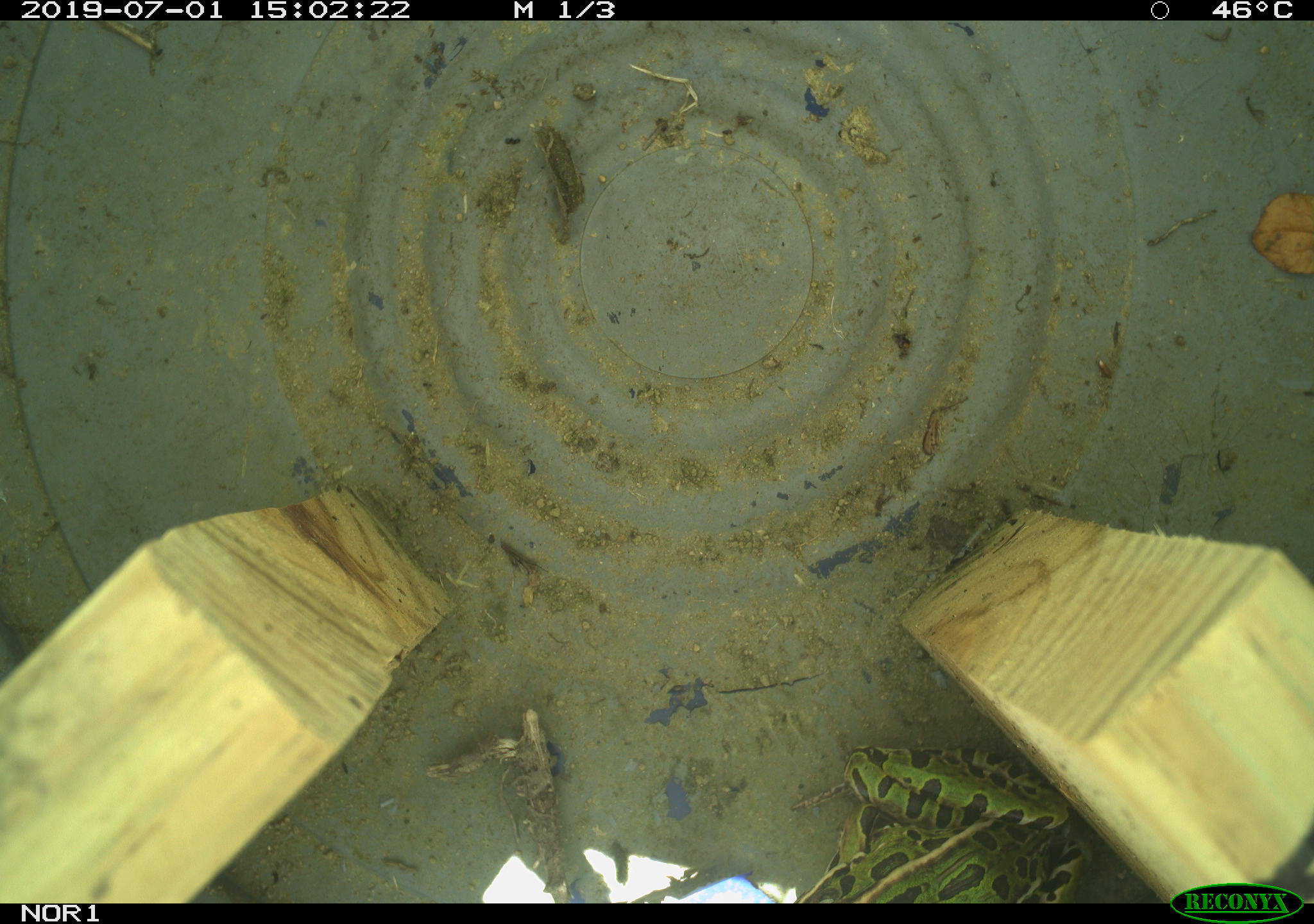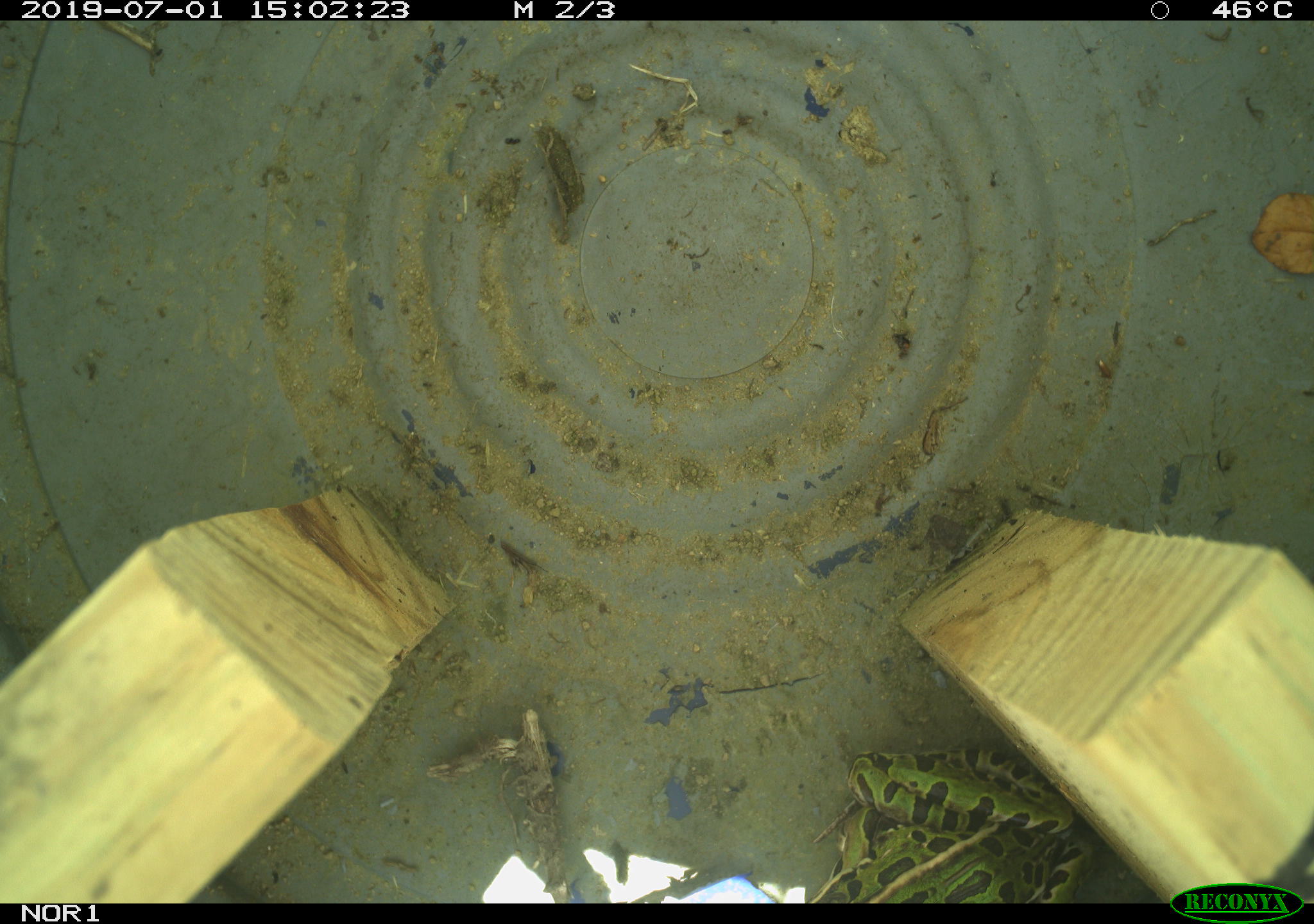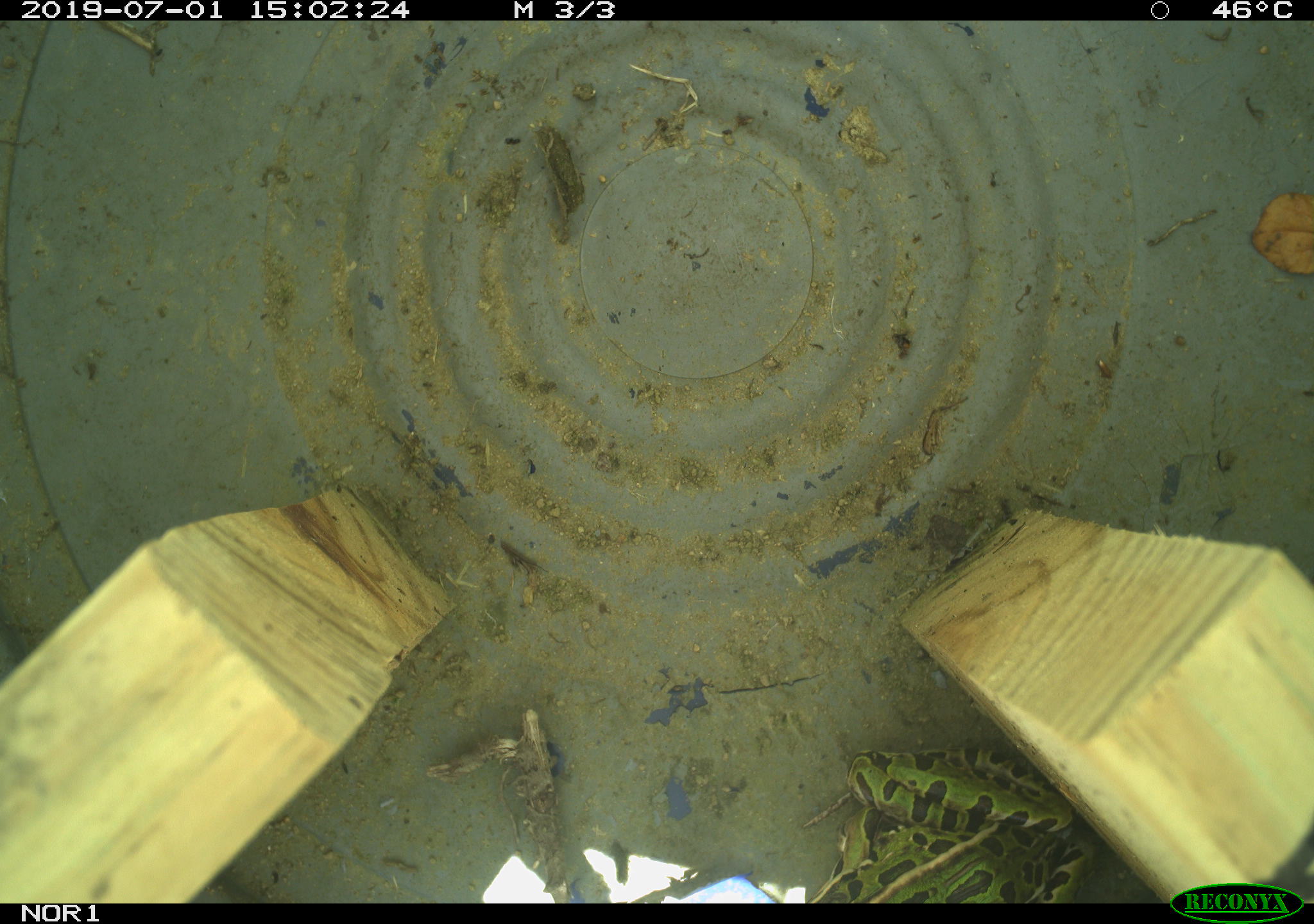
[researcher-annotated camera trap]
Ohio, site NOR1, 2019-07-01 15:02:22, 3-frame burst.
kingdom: Animalia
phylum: Chordata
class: Amphibia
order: Anura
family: Ranidae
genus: Lithobates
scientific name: Lithobates pipiens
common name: northern leopard frog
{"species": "northern leopard frog (Lithobates pipiens)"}